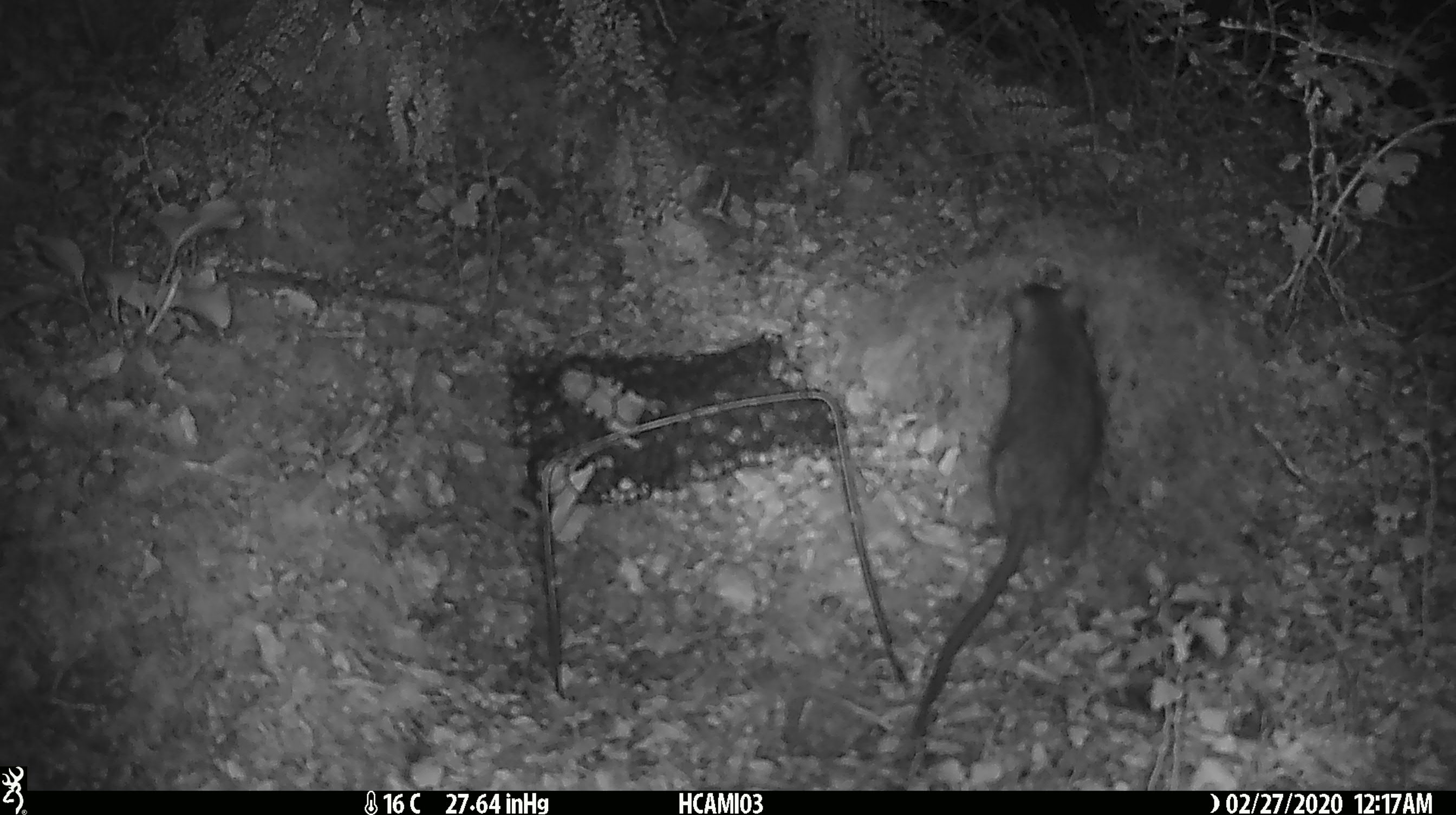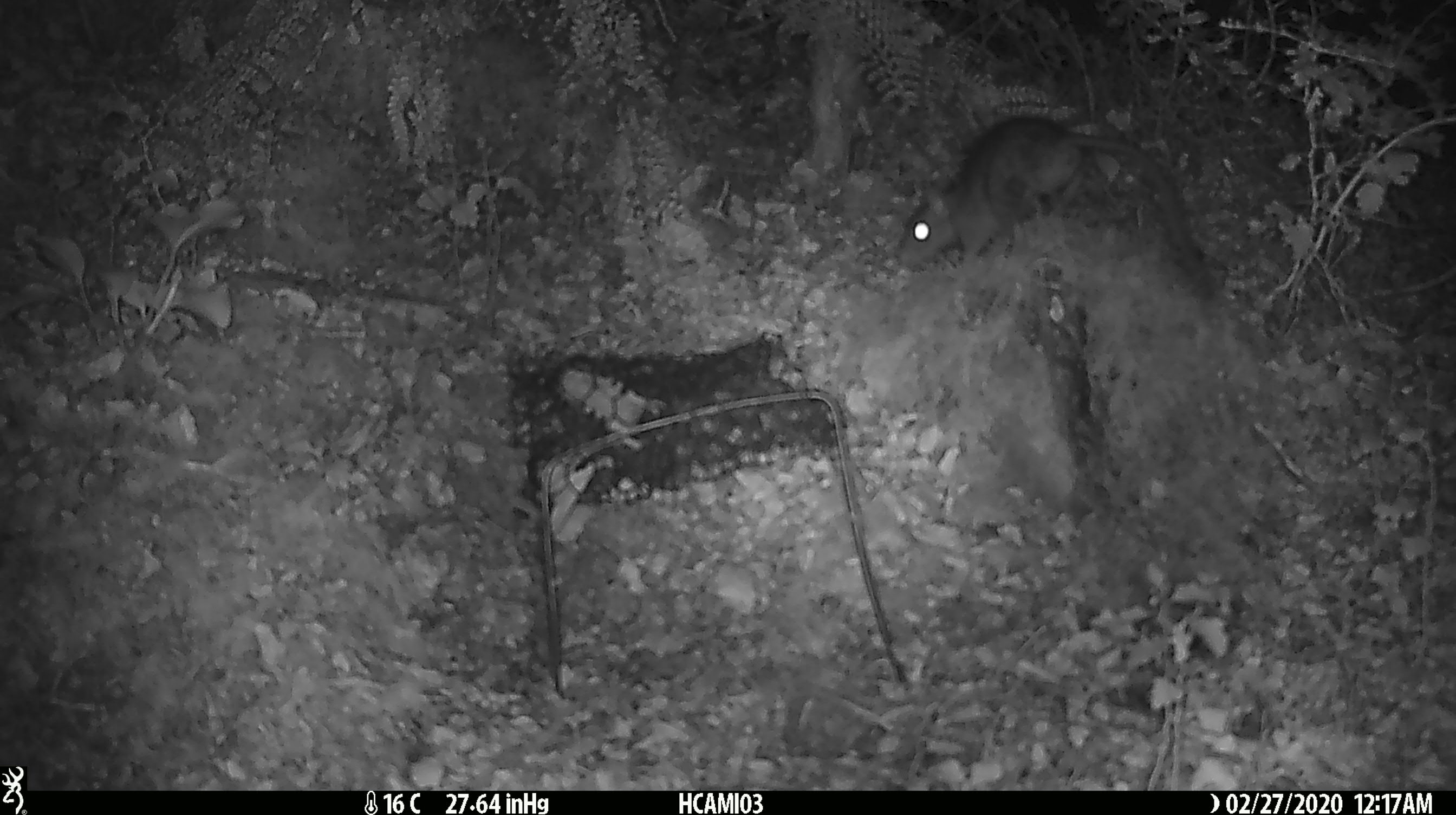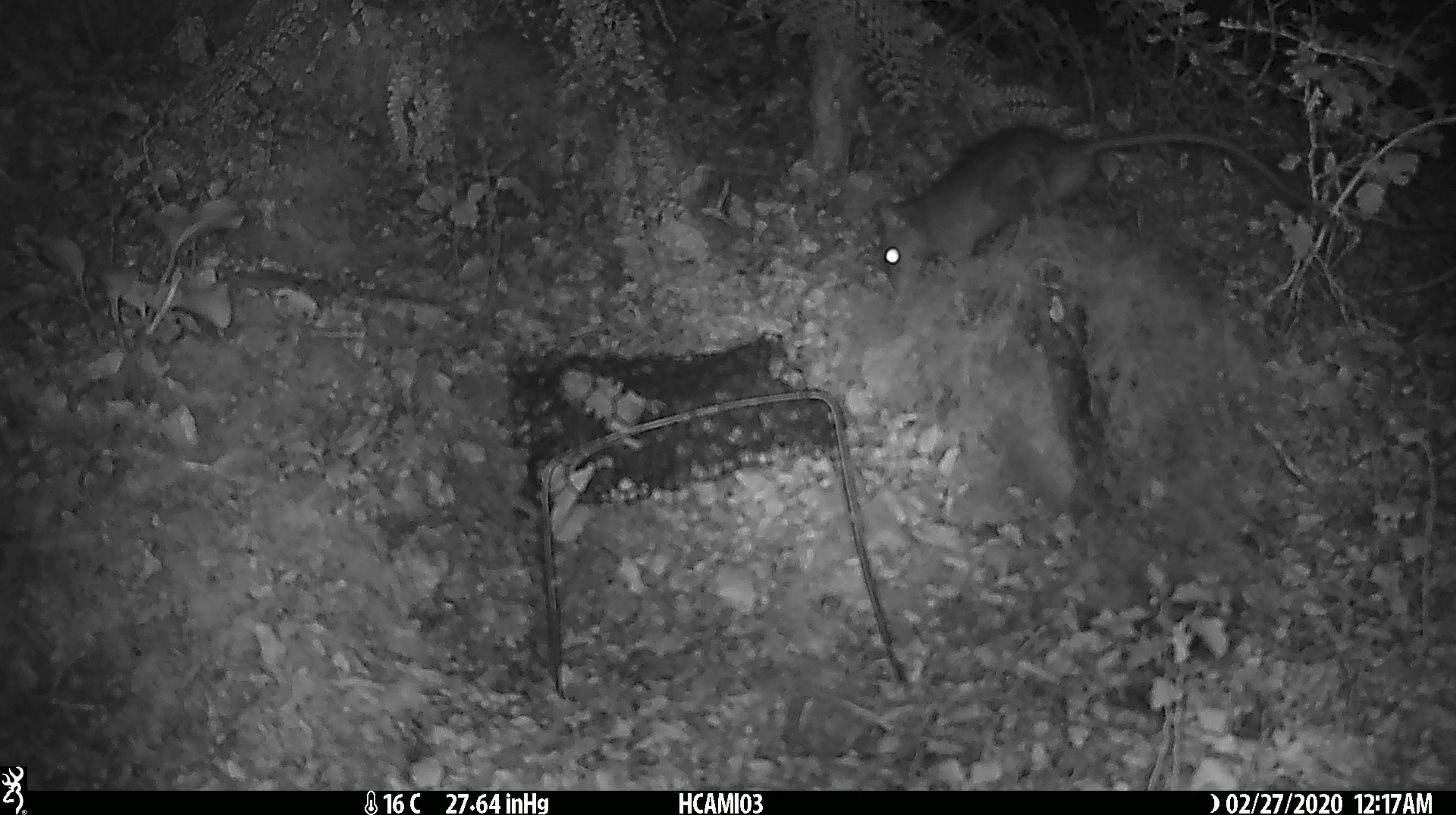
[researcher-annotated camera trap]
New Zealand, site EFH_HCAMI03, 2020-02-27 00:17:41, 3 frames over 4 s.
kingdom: Animalia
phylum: Chordata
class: Mammalia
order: Rodentia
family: Muridae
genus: Rattus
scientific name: Rattus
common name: rat